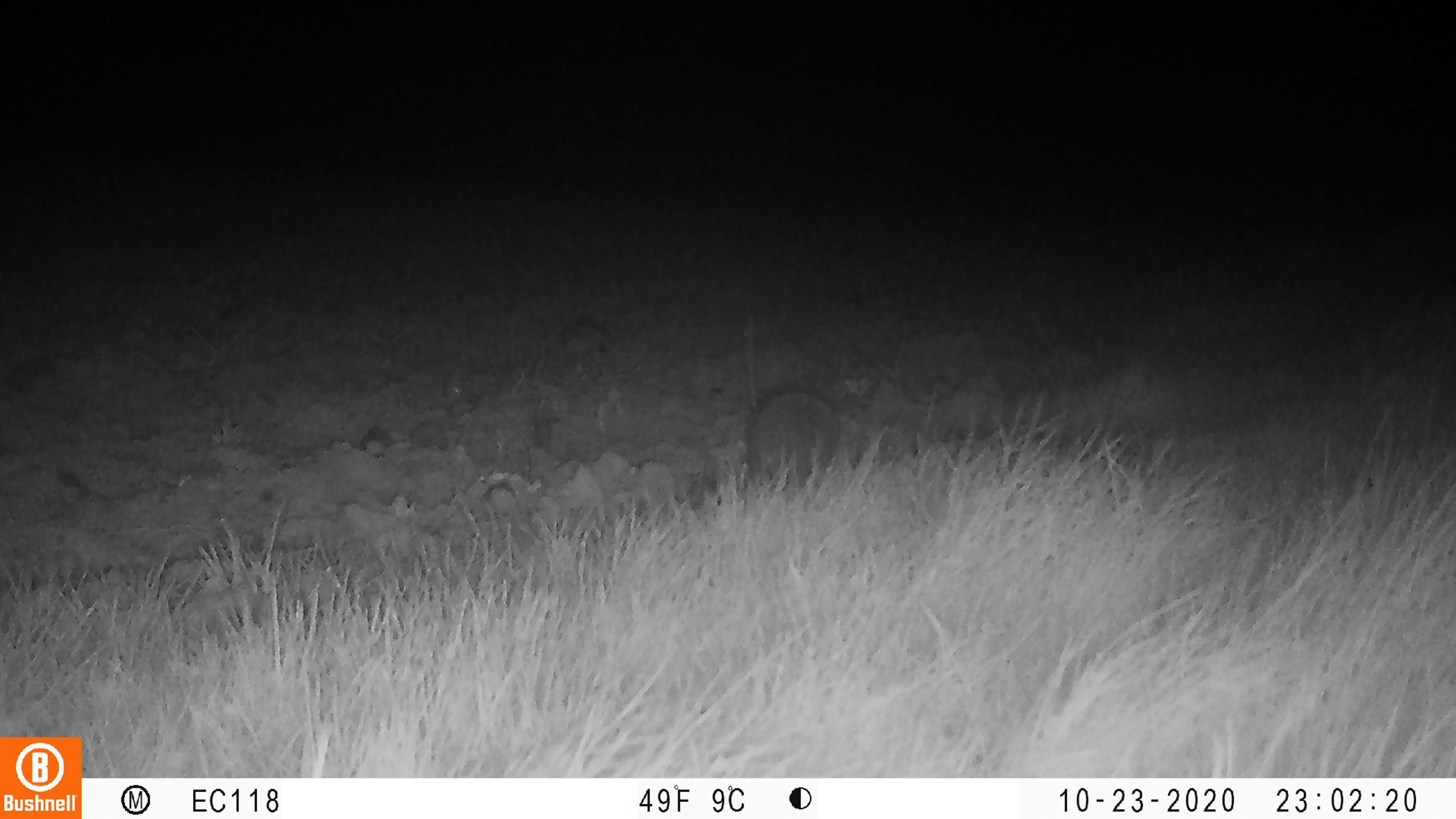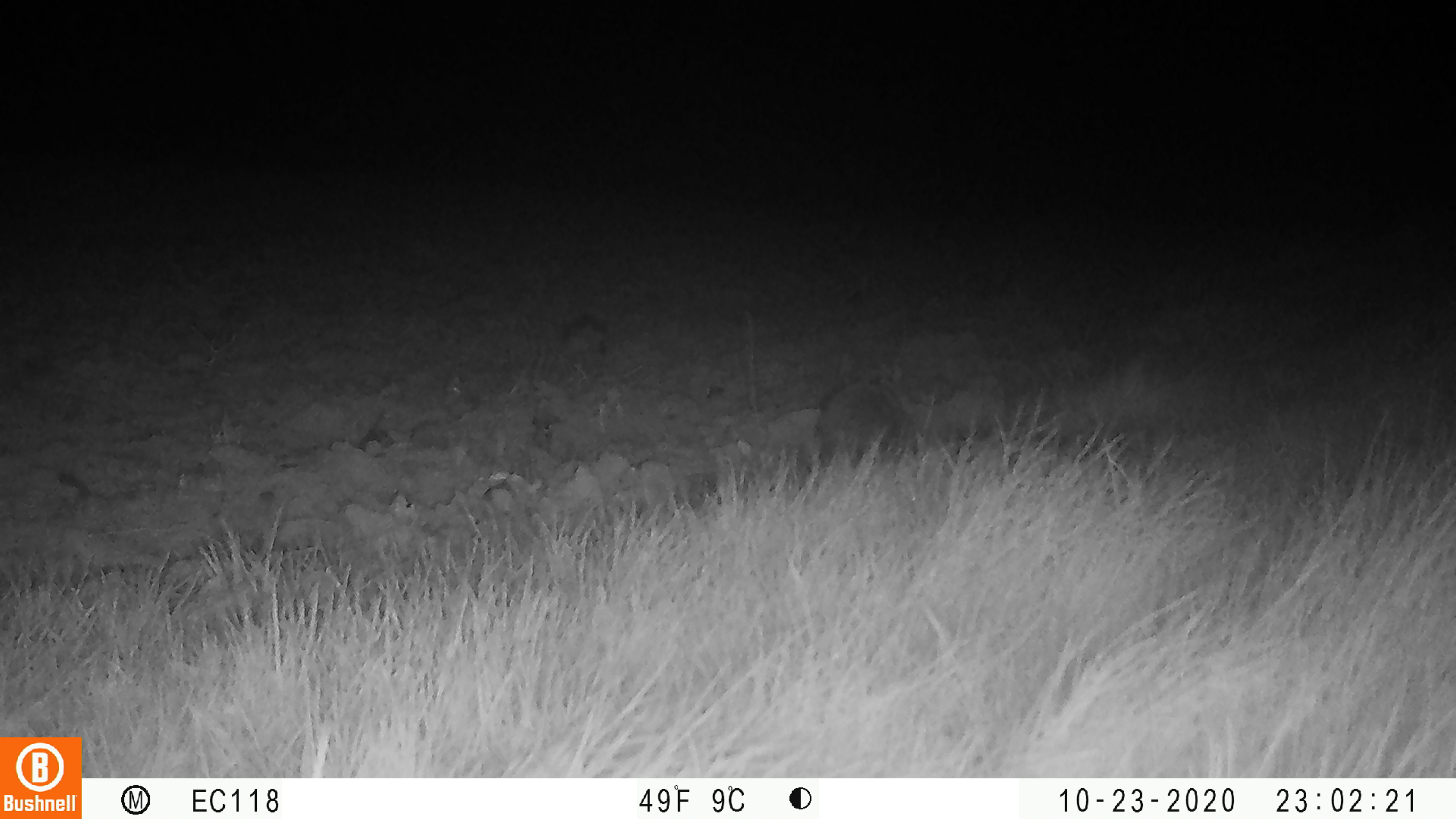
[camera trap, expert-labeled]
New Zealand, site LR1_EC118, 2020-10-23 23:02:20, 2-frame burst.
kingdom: Animalia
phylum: Chordata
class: Mammalia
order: Eulipotyphla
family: Erinaceidae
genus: Erinaceus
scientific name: Erinaceus europaeus europaeus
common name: european hedgehog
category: hedgehog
Hedgehog (european hedgehog) (Erinaceus europaeus europaeus).